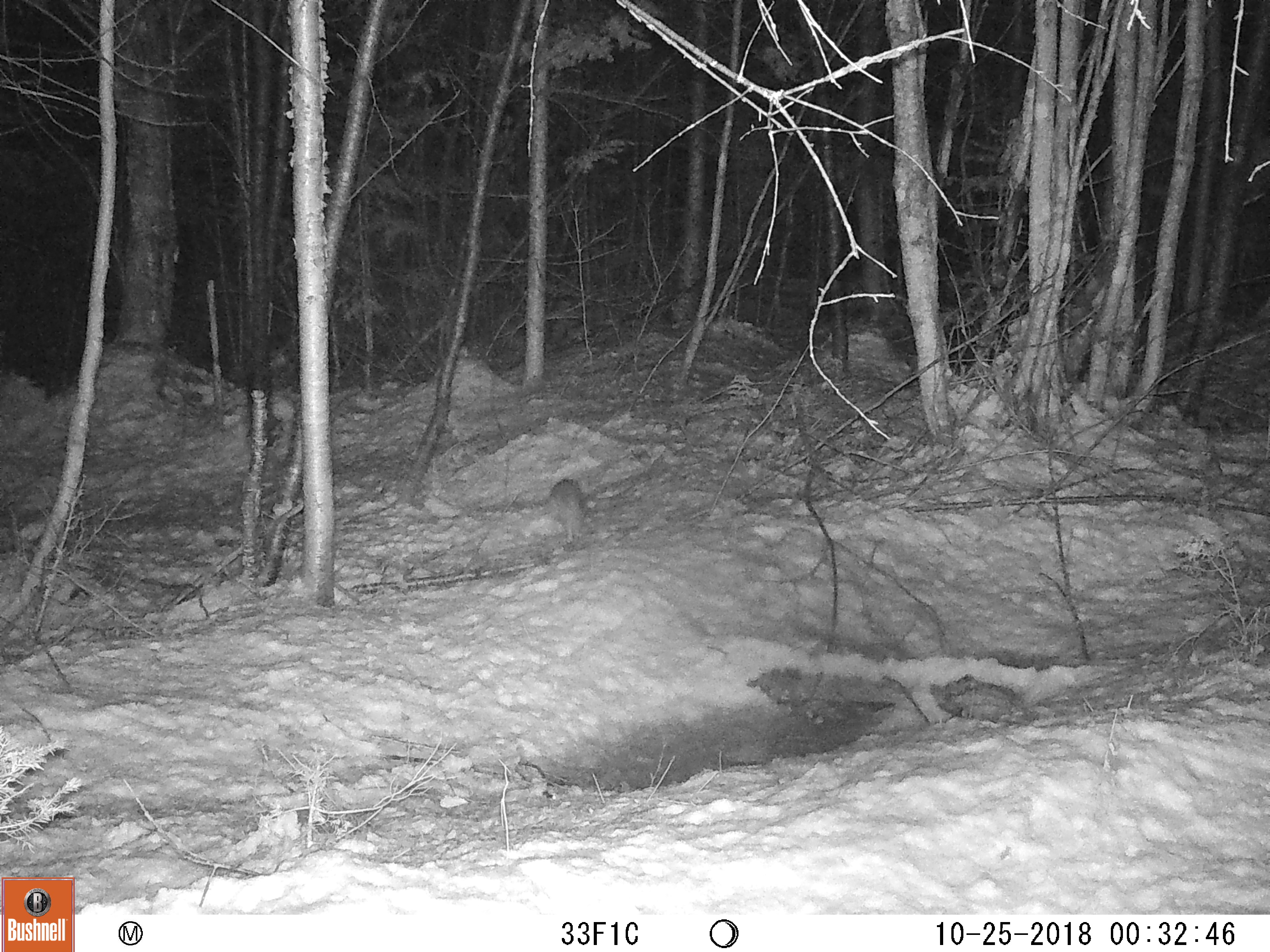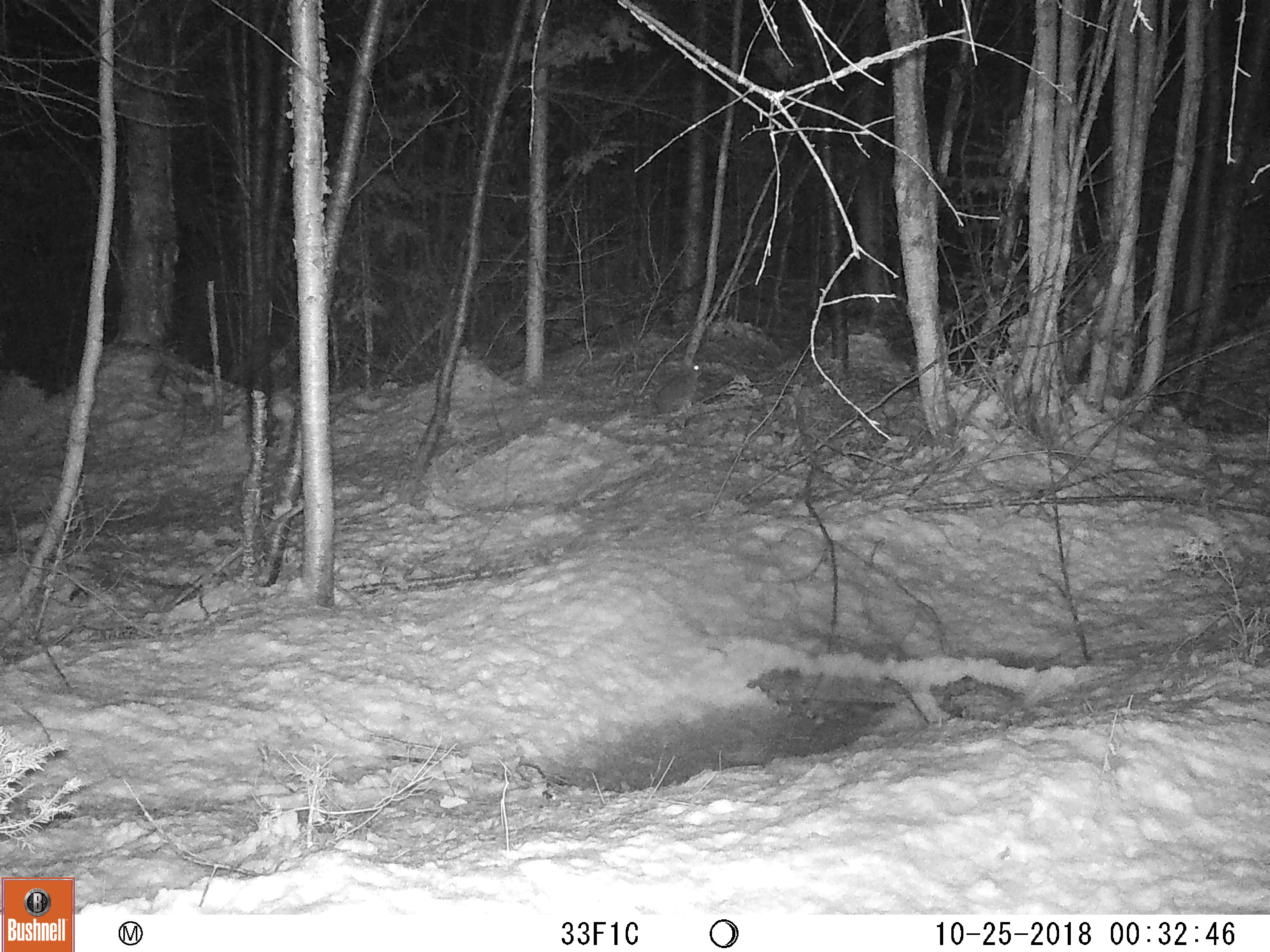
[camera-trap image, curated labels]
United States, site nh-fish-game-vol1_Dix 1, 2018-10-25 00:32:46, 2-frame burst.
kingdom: Animalia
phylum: Chordata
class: Mammalia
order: Lagomorpha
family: Leporidae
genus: Lepus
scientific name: Lepus americanus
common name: snowshoe hare